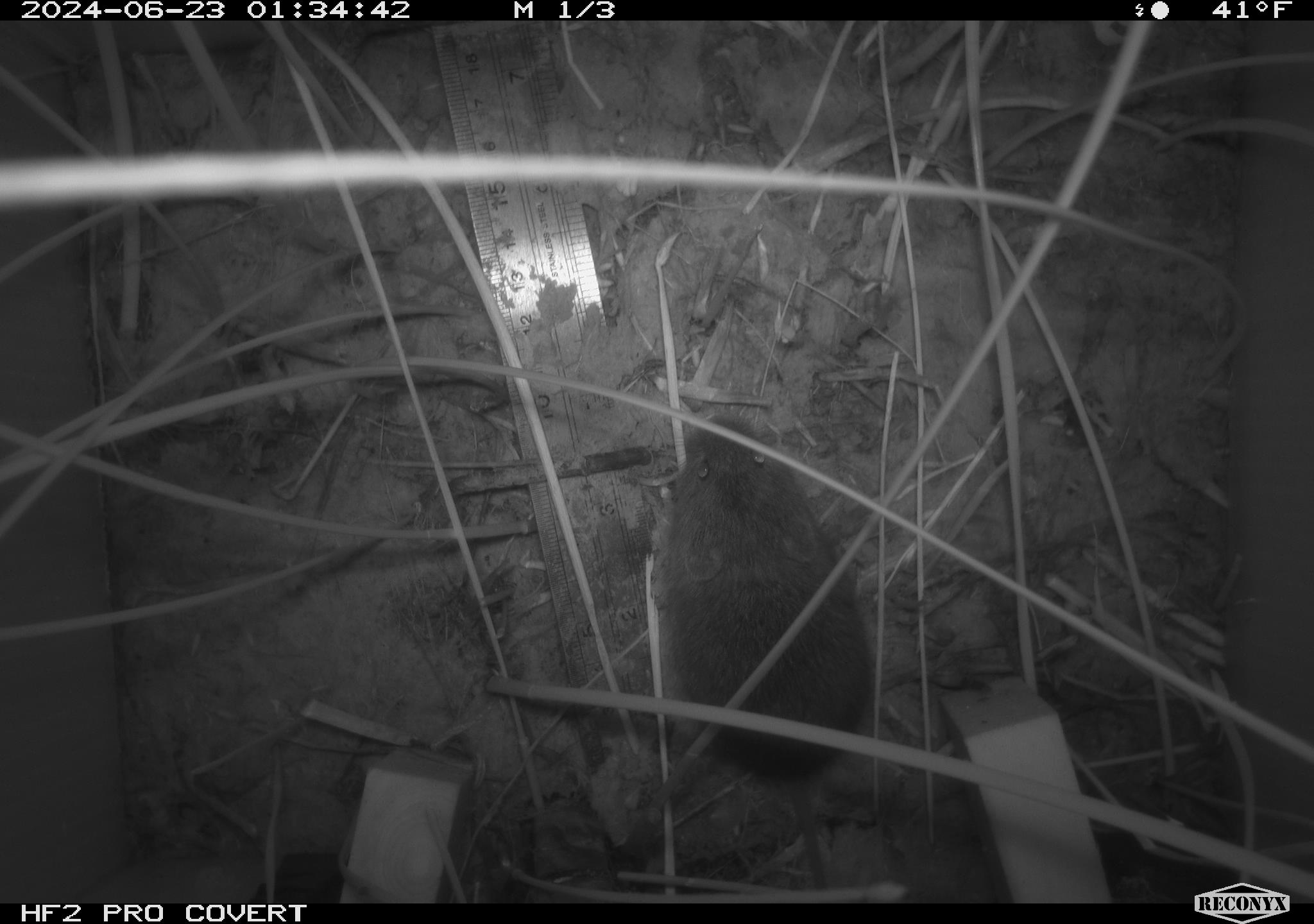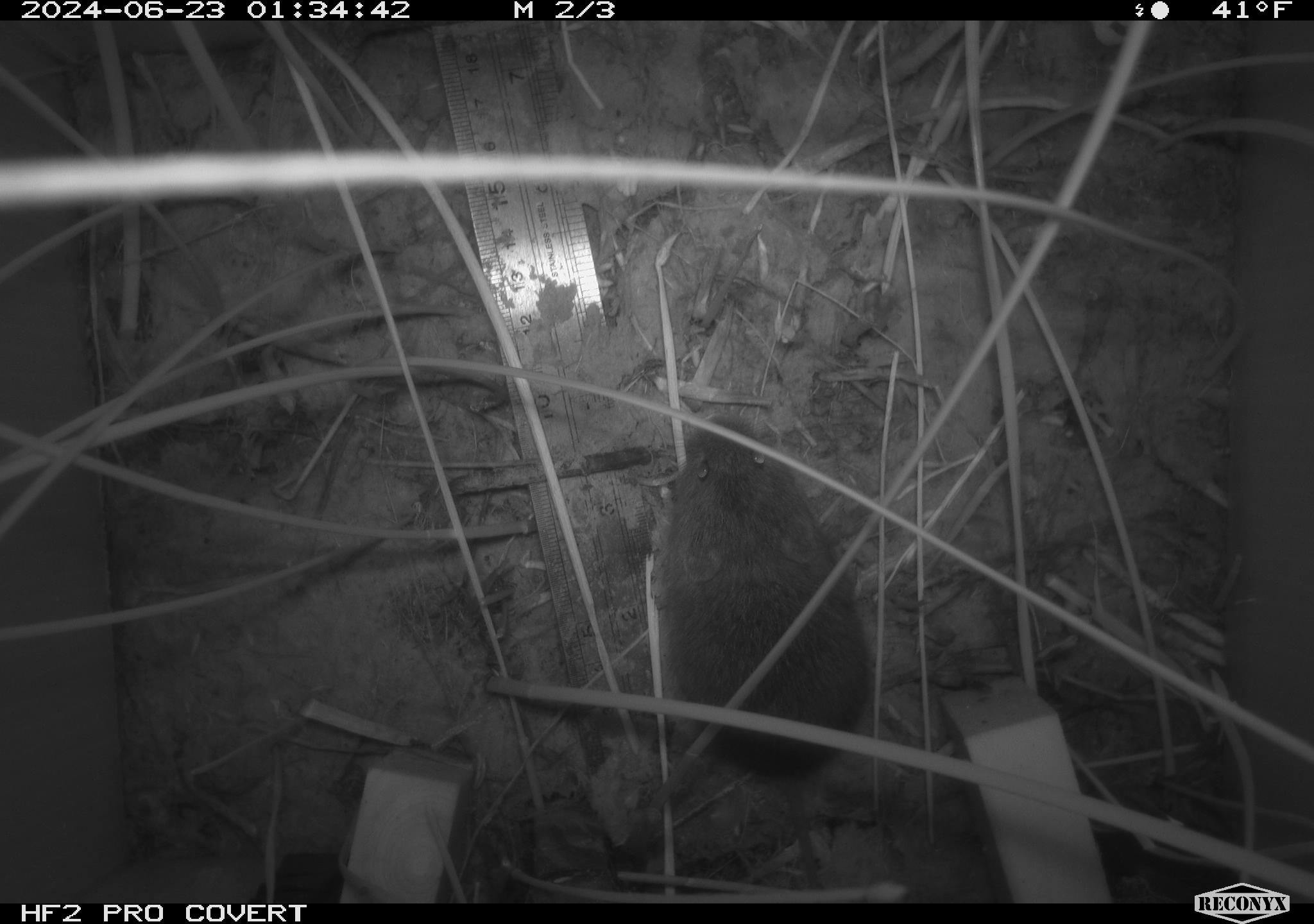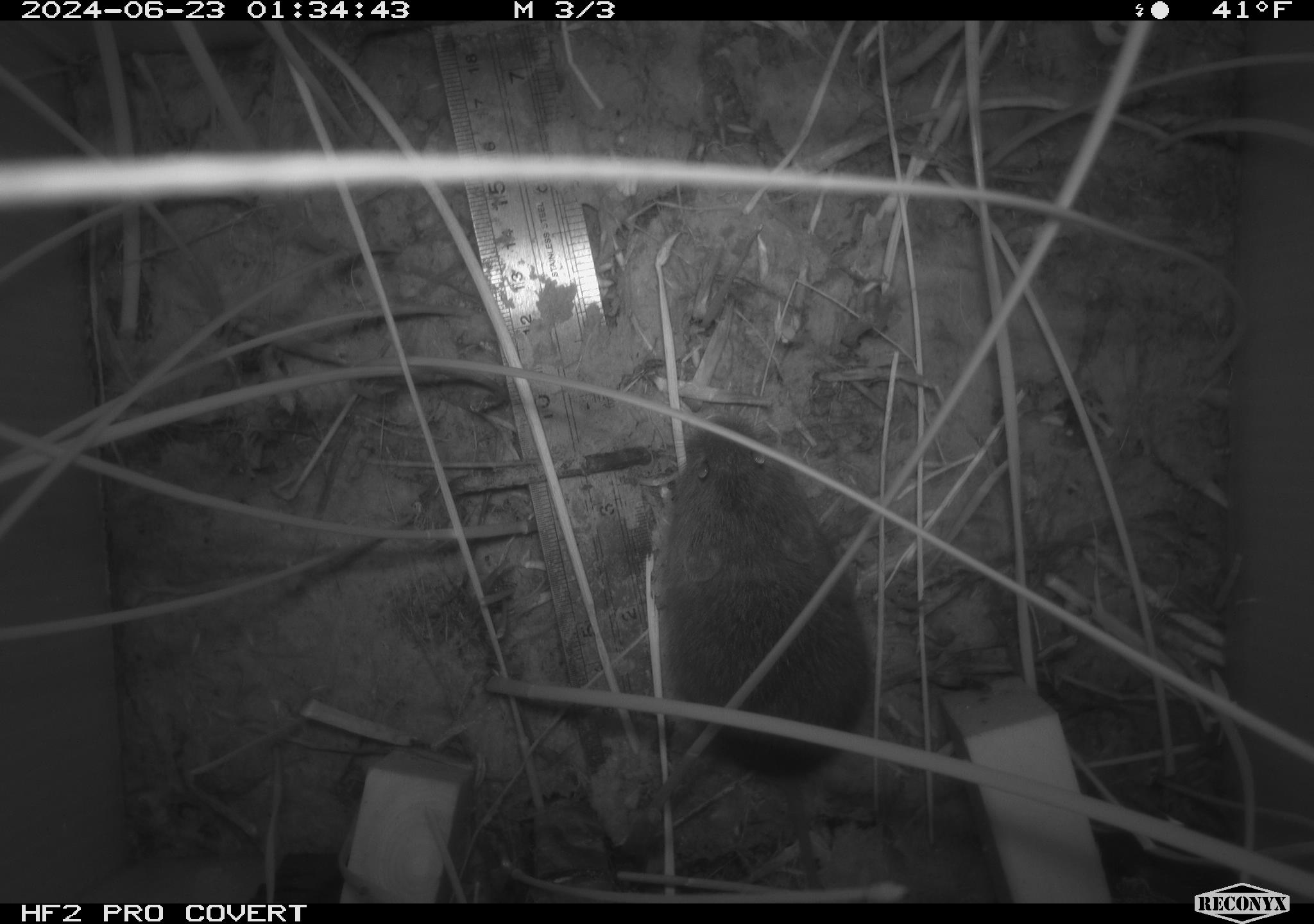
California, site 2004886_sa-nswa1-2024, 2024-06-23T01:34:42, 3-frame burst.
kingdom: Animalia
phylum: Chordata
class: Mammalia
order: Rodentia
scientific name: Rodentia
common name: rodent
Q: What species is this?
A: Rodent (Rodentia).